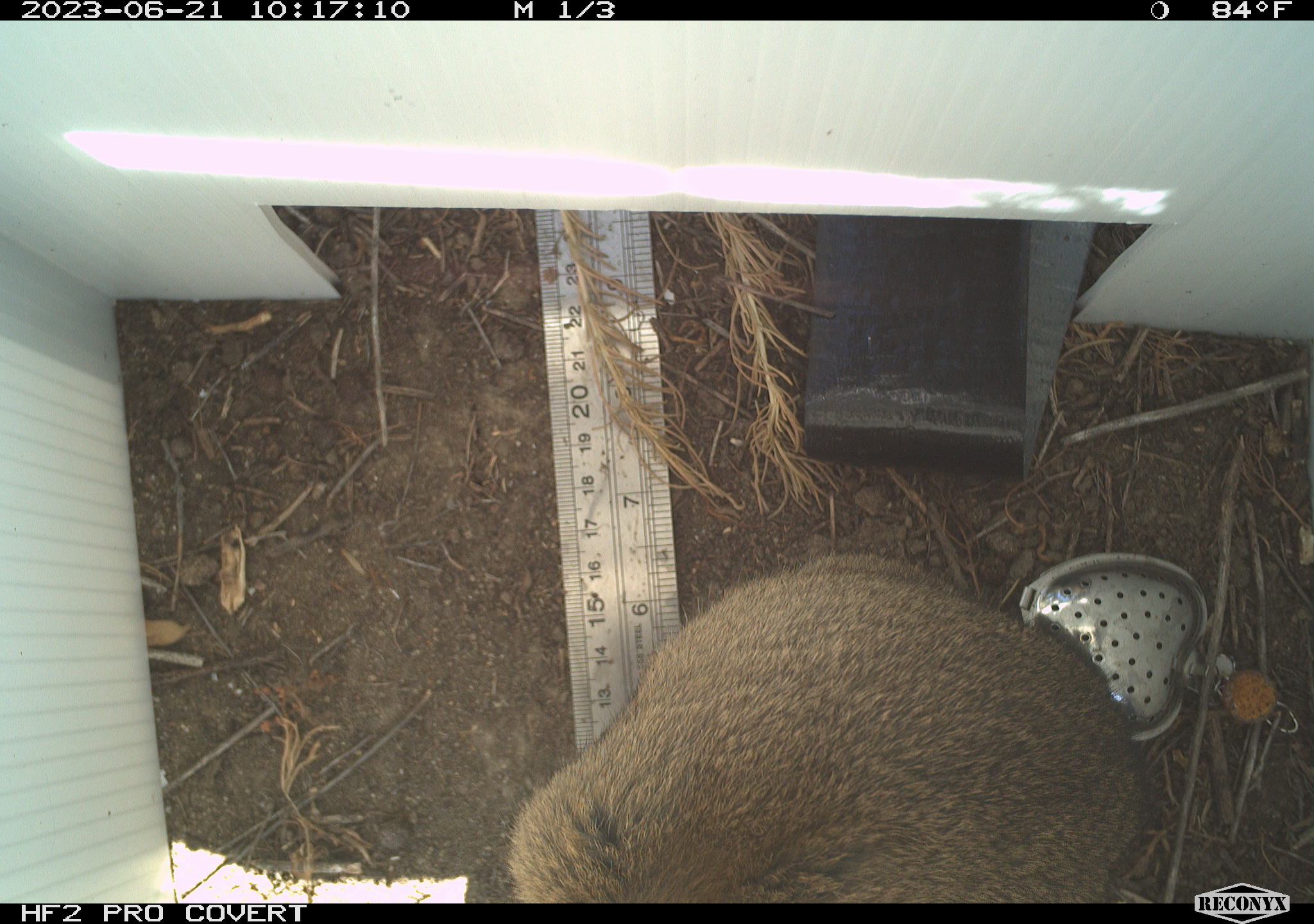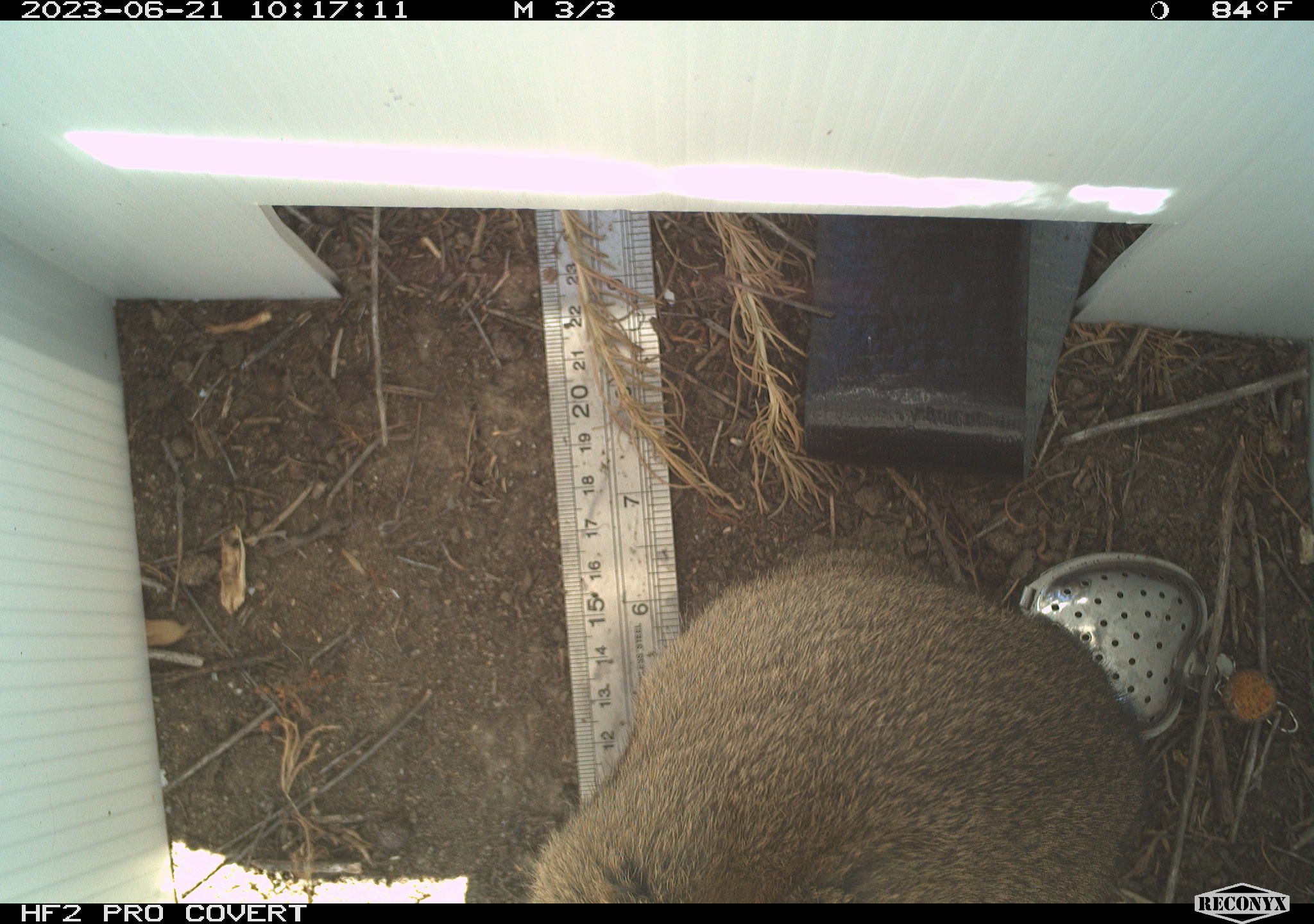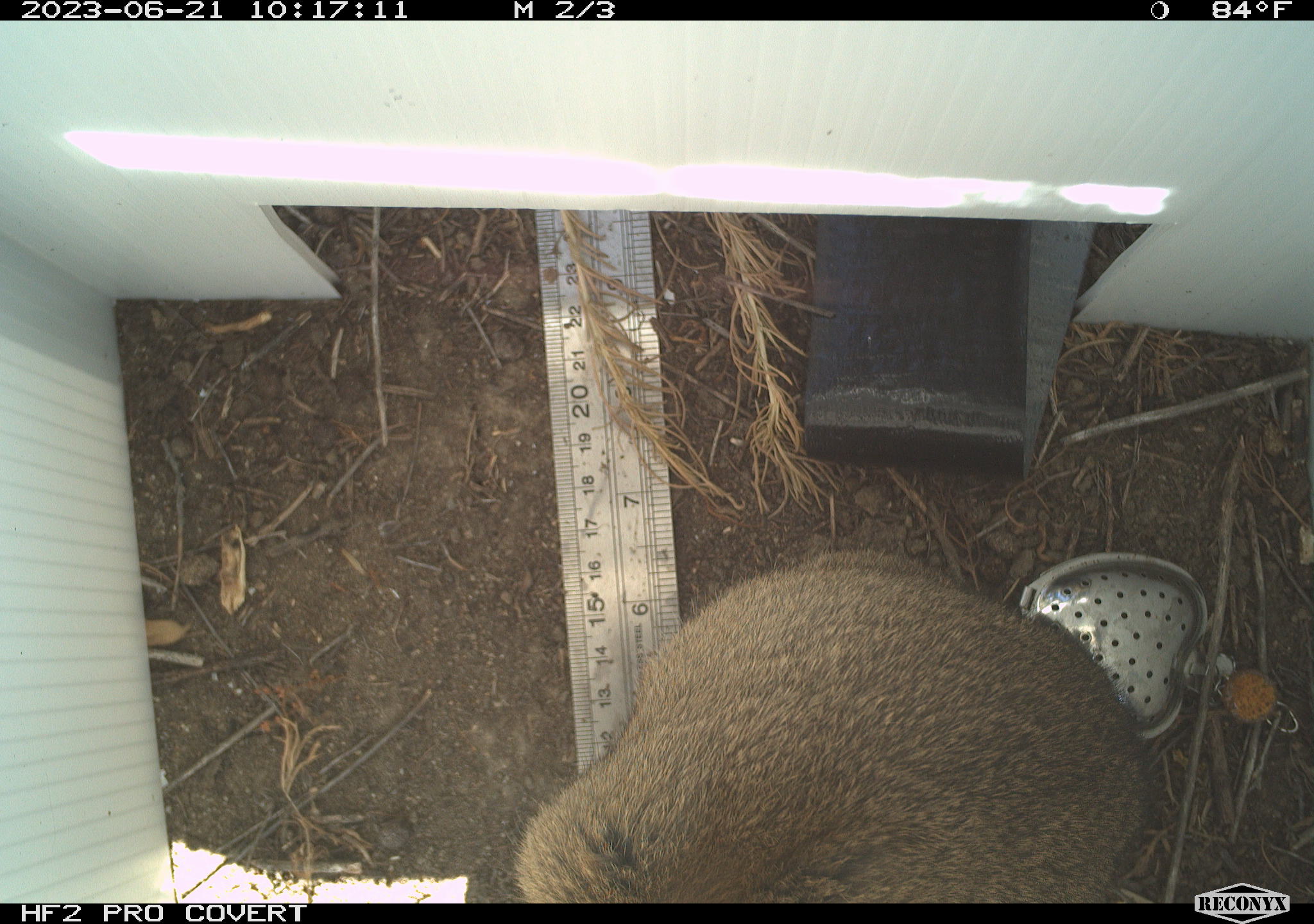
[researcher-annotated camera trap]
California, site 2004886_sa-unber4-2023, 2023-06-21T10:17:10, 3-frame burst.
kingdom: Animalia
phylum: Chordata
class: Mammalia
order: Lagomorpha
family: Leporidae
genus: Sylvilagus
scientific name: Sylvilagus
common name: cottontail rabbits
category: sylvilagus species